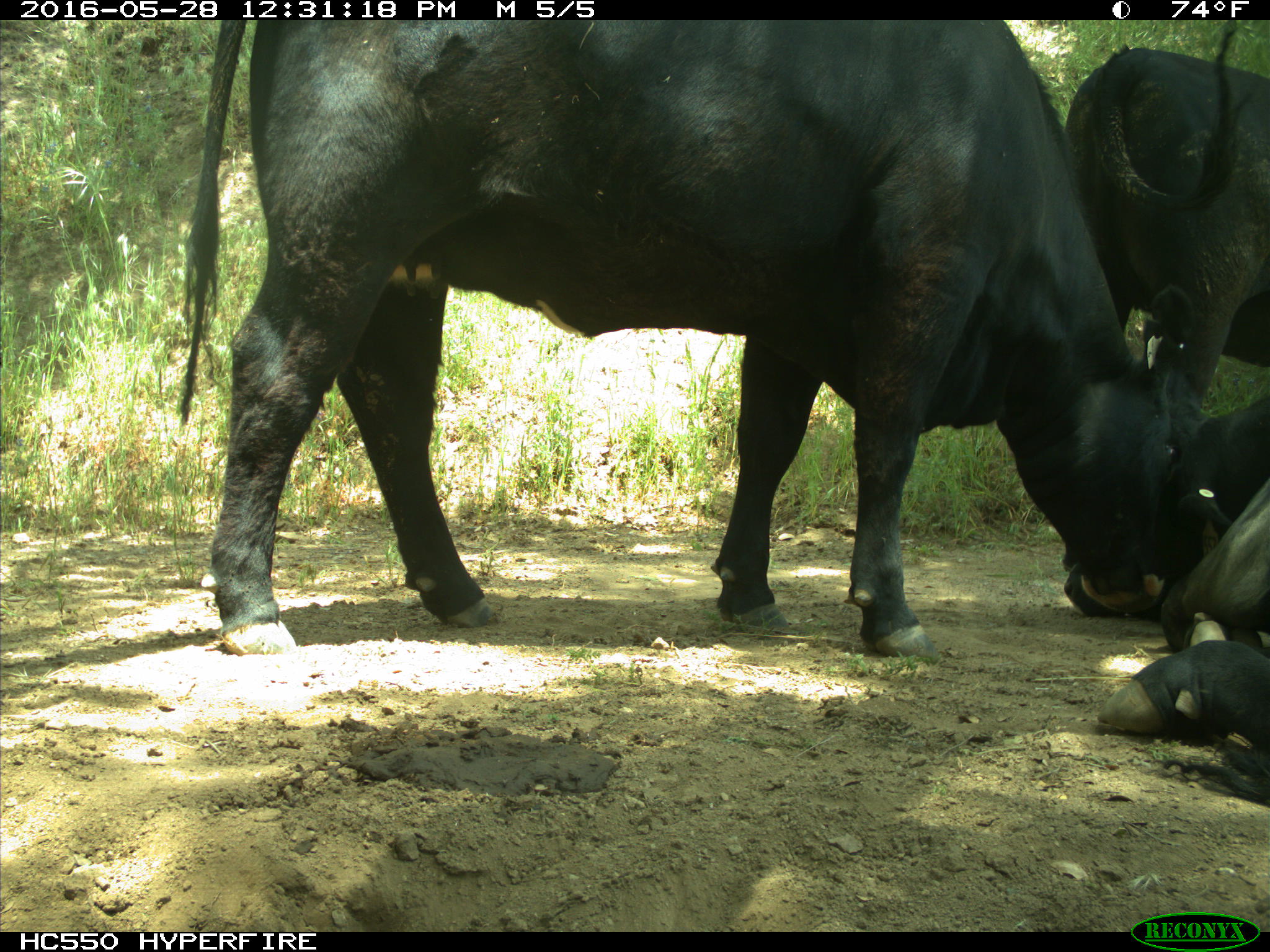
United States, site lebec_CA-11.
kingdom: Animalia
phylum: Chordata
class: Mammalia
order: Artiodactyla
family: Bovidae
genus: Bos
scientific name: Bos taurus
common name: domestic cow